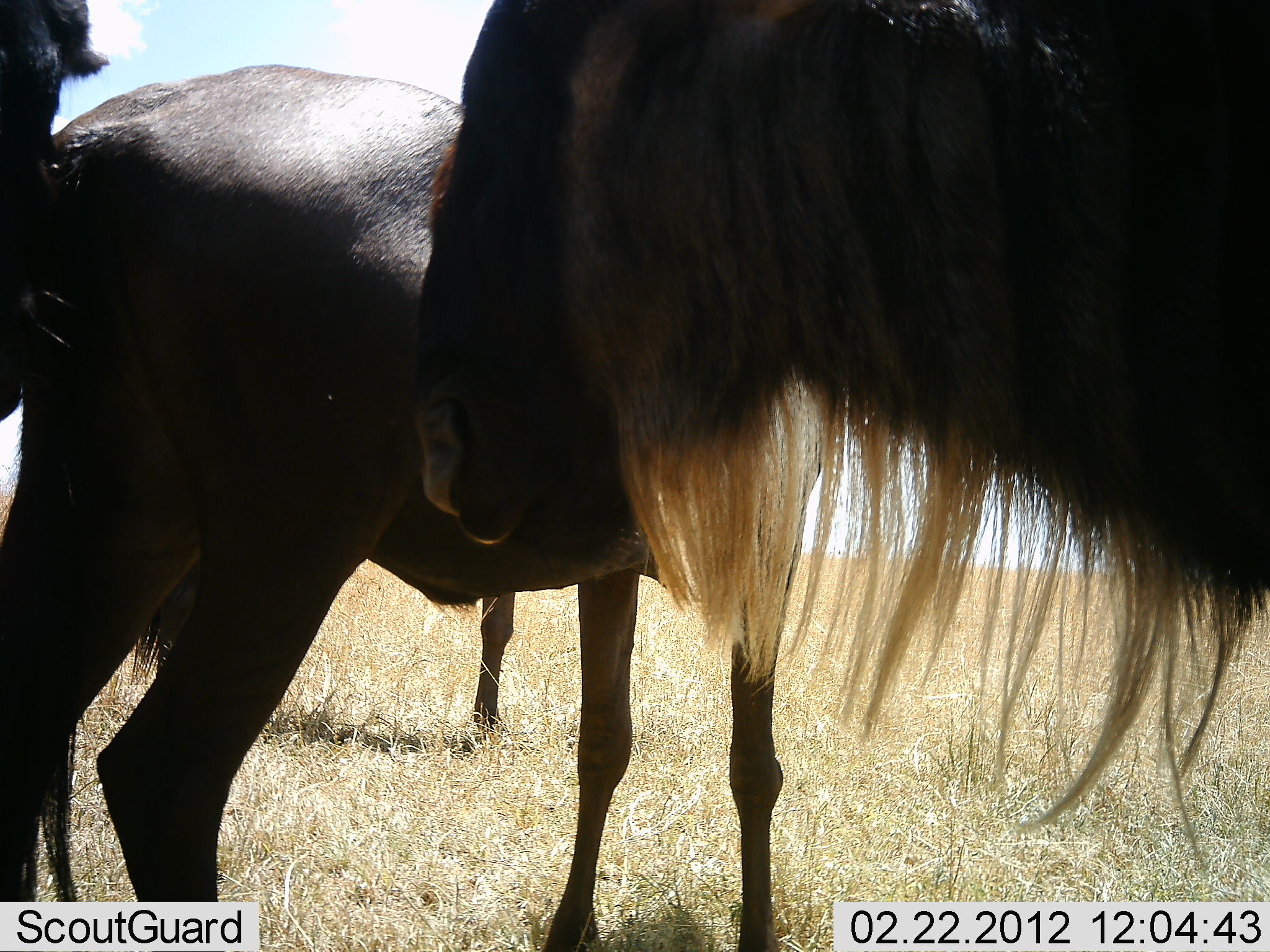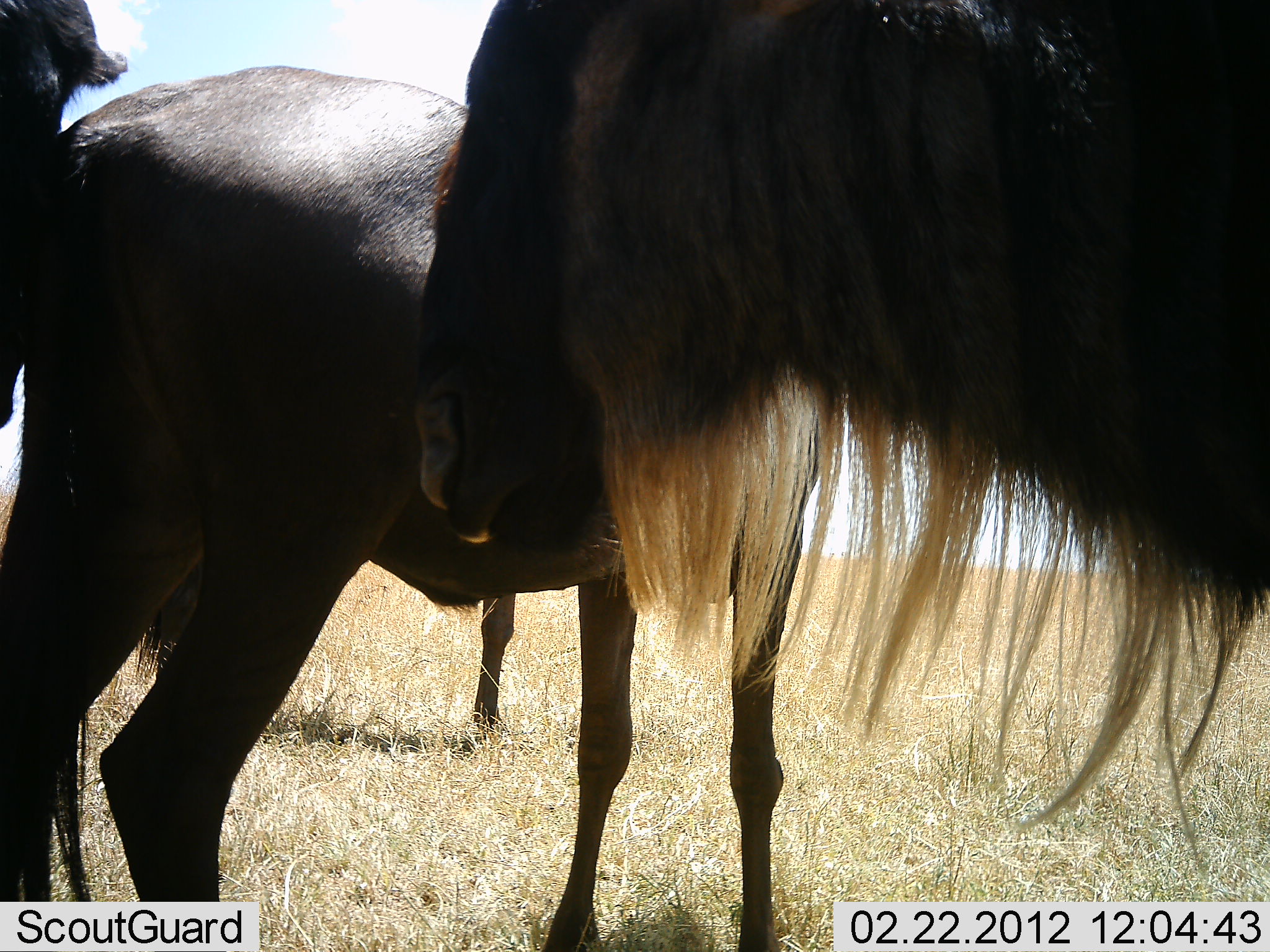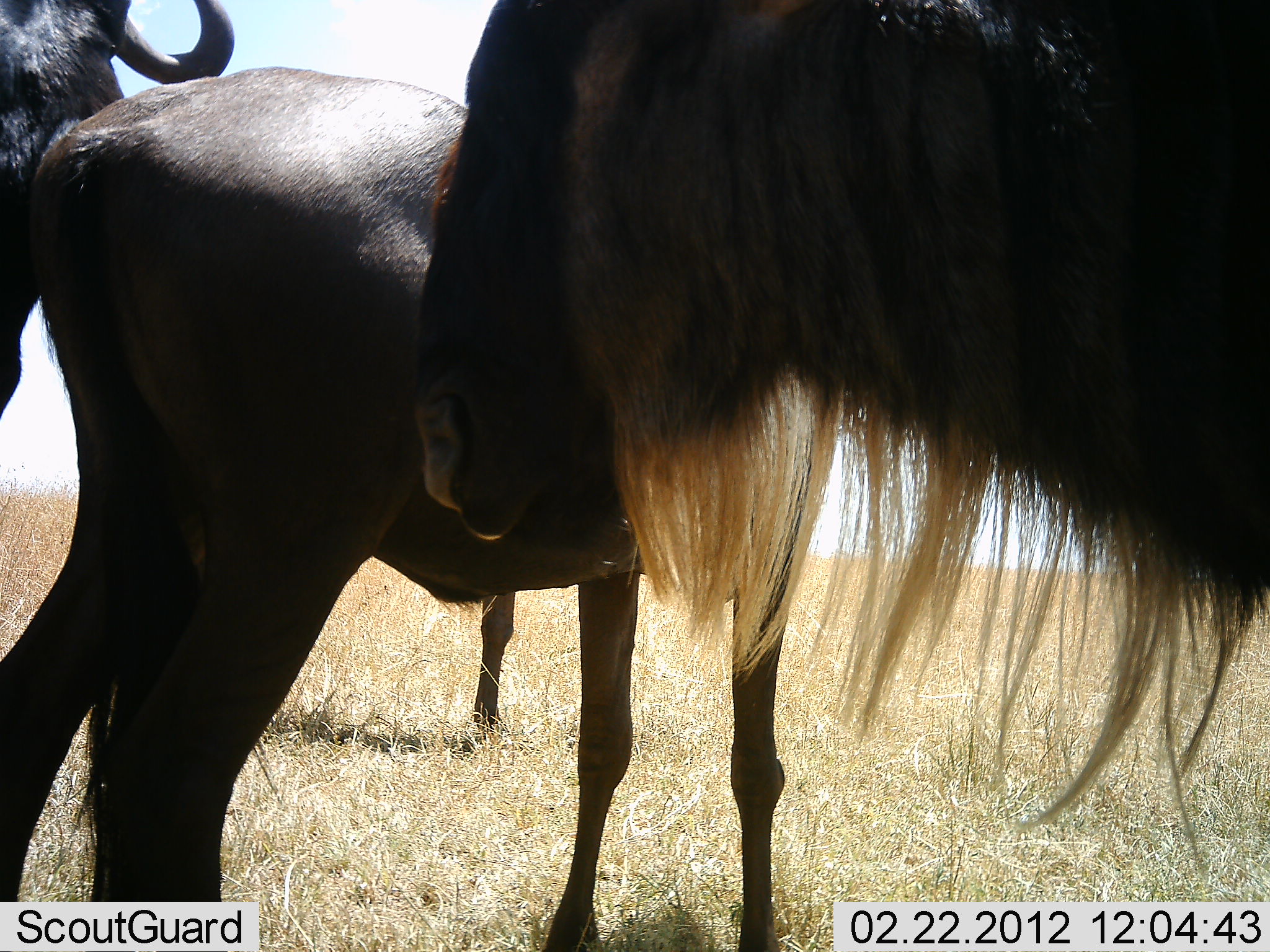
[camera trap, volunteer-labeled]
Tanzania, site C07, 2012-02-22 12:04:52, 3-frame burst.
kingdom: Animalia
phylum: Chordata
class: Mammalia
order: Artiodactyla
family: Bovidae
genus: Connochaetes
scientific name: Connochaetes taurinus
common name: blue wildebeest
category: wildebeest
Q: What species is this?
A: Wildebeest (blue wildebeest) (Connochaetes taurinus).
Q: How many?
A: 3.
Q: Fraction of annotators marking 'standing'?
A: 96%.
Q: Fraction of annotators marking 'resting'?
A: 0%.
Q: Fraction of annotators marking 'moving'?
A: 0%.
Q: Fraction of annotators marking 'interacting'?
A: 0%.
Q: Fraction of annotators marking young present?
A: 0%.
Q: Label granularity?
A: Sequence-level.